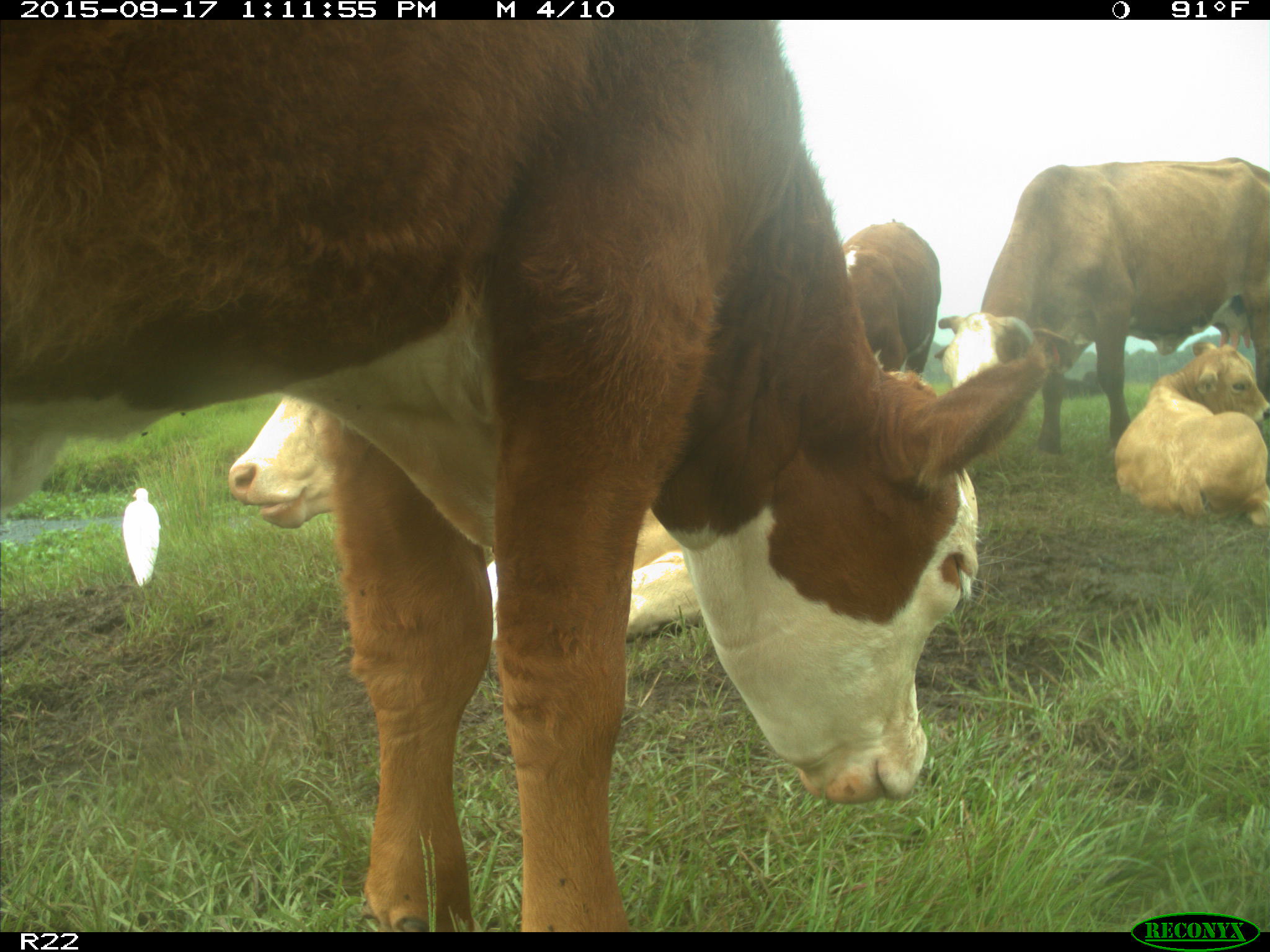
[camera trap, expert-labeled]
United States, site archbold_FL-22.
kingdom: Animalia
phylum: Chordata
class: Mammalia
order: Artiodactyla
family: Bovidae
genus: Bos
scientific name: Bos taurus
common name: domestic cow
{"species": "Bos taurus (domestic cow)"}